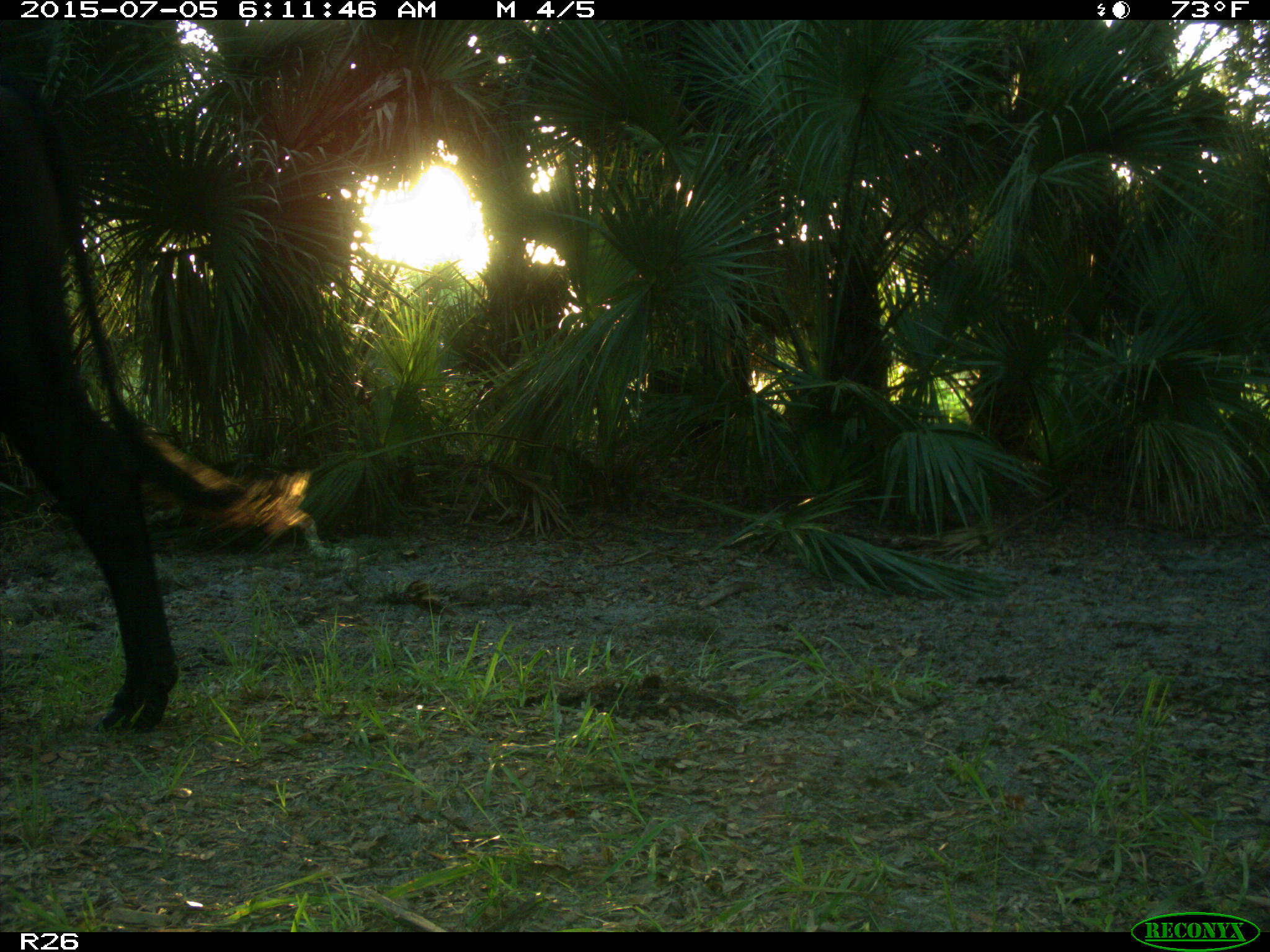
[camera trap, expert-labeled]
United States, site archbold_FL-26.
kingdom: Animalia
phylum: Chordata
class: Mammalia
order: Artiodactyla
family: Bovidae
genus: Bos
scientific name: Bos taurus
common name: domestic cow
Bos taurus (domestic cow).